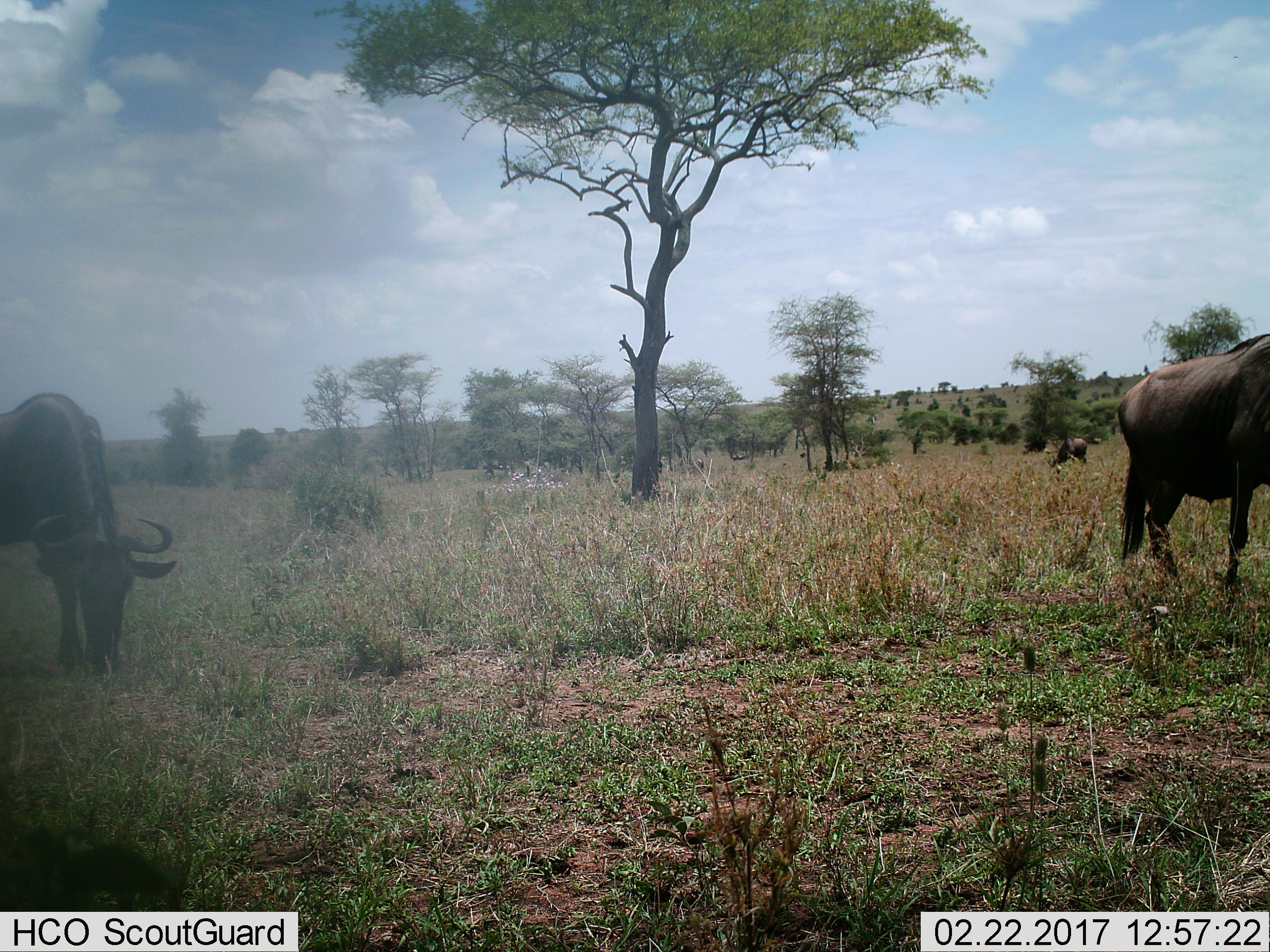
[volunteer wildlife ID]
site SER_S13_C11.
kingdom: Animalia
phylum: Chordata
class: Mammalia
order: Artiodactyla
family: Bovidae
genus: Connochaetes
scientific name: Connochaetes taurinus taurinus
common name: blue wildebeest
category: wildebeestblue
Wildebeestblue (blue wildebeest) (Connochaetes taurinus taurinus), count 3. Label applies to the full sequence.